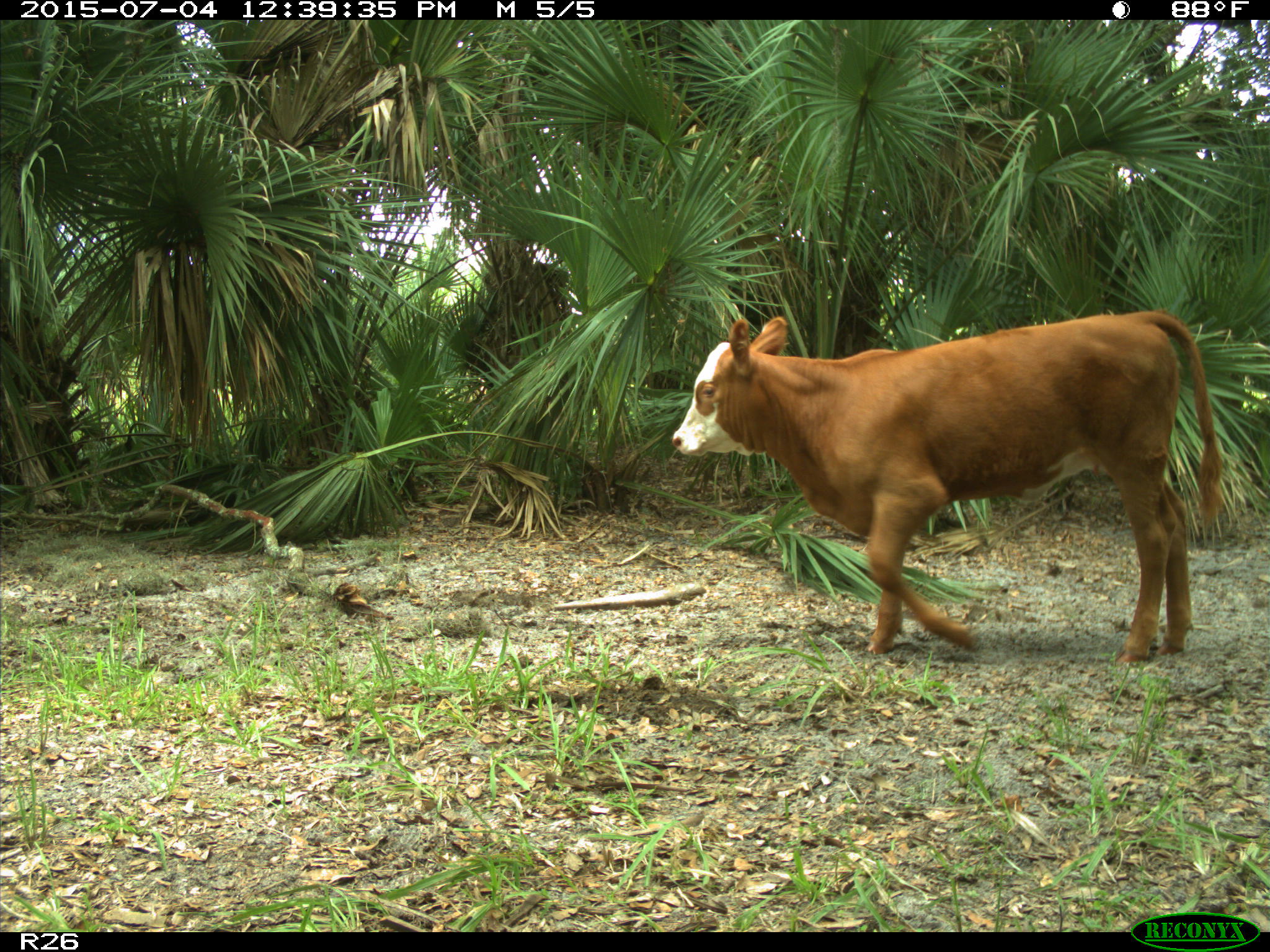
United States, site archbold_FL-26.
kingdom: Animalia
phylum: Chordata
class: Mammalia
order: Artiodactyla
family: Bovidae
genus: Bos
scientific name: Bos taurus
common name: domestic cow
Bos taurus (domestic cow).